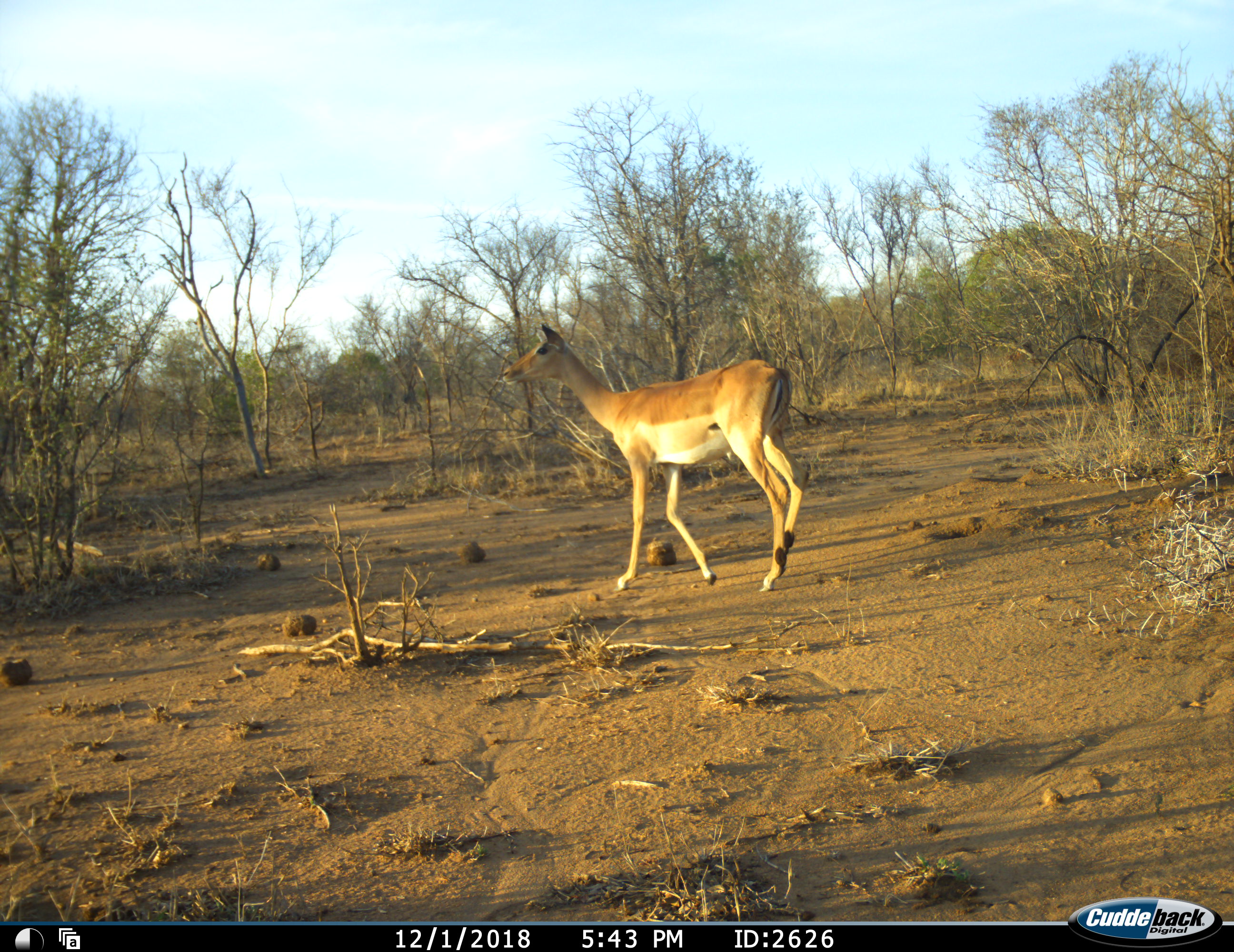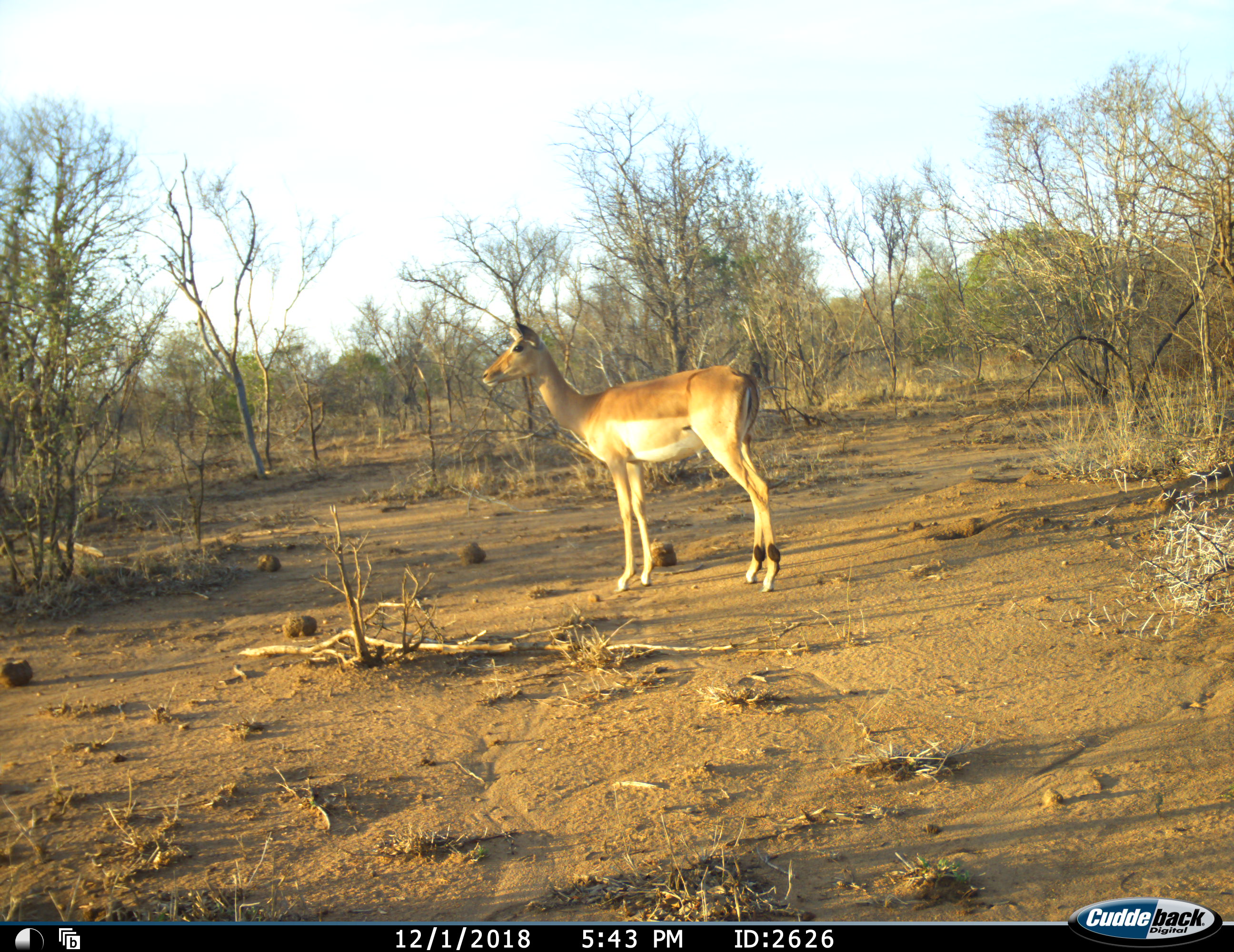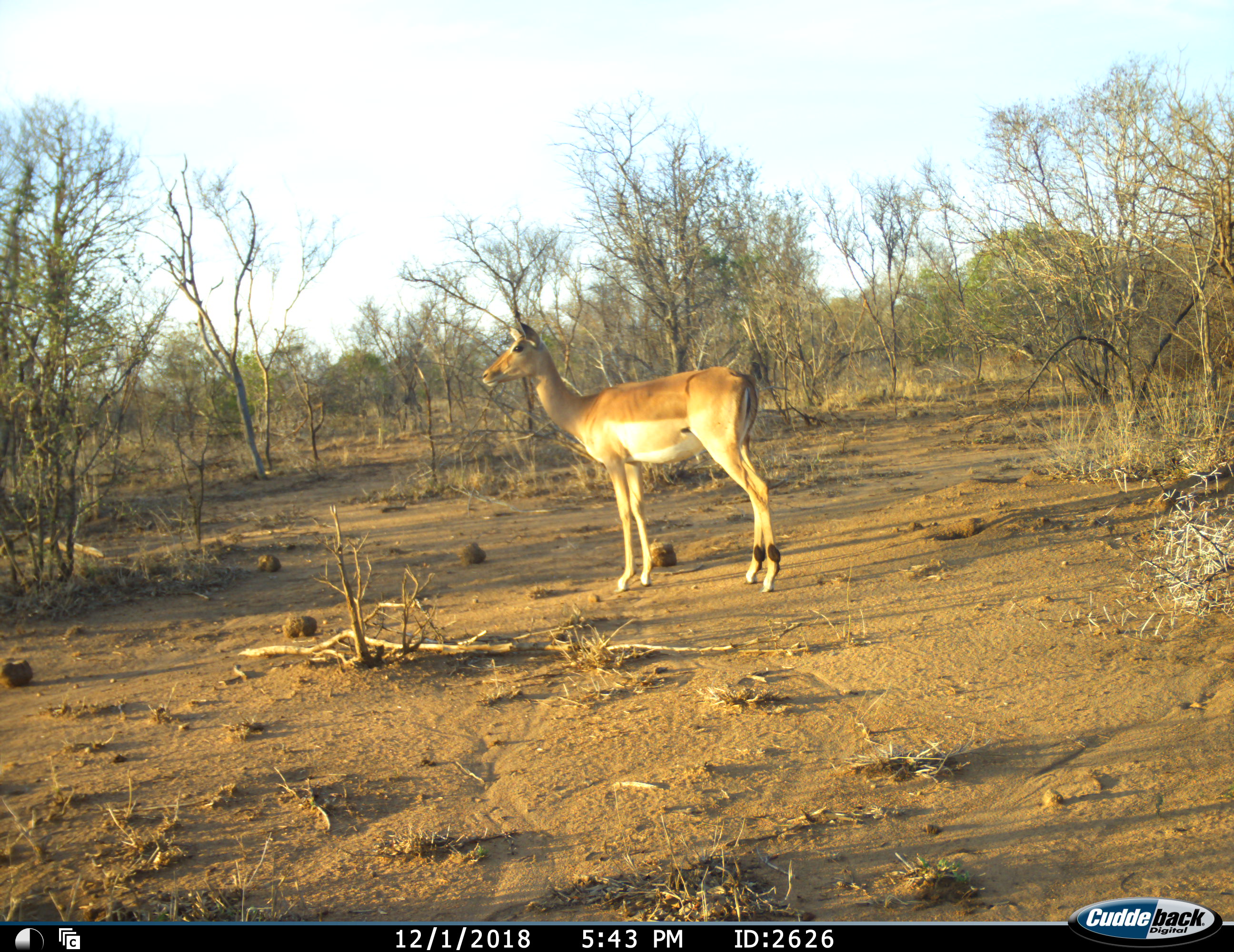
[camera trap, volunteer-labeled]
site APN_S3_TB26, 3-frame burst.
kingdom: Animalia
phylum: Chordata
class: Mammalia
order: Artiodactyla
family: Bovidae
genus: Aepyceros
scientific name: Aepyceros melampus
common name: impala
Impala (Aepyceros melampus), count 1. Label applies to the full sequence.